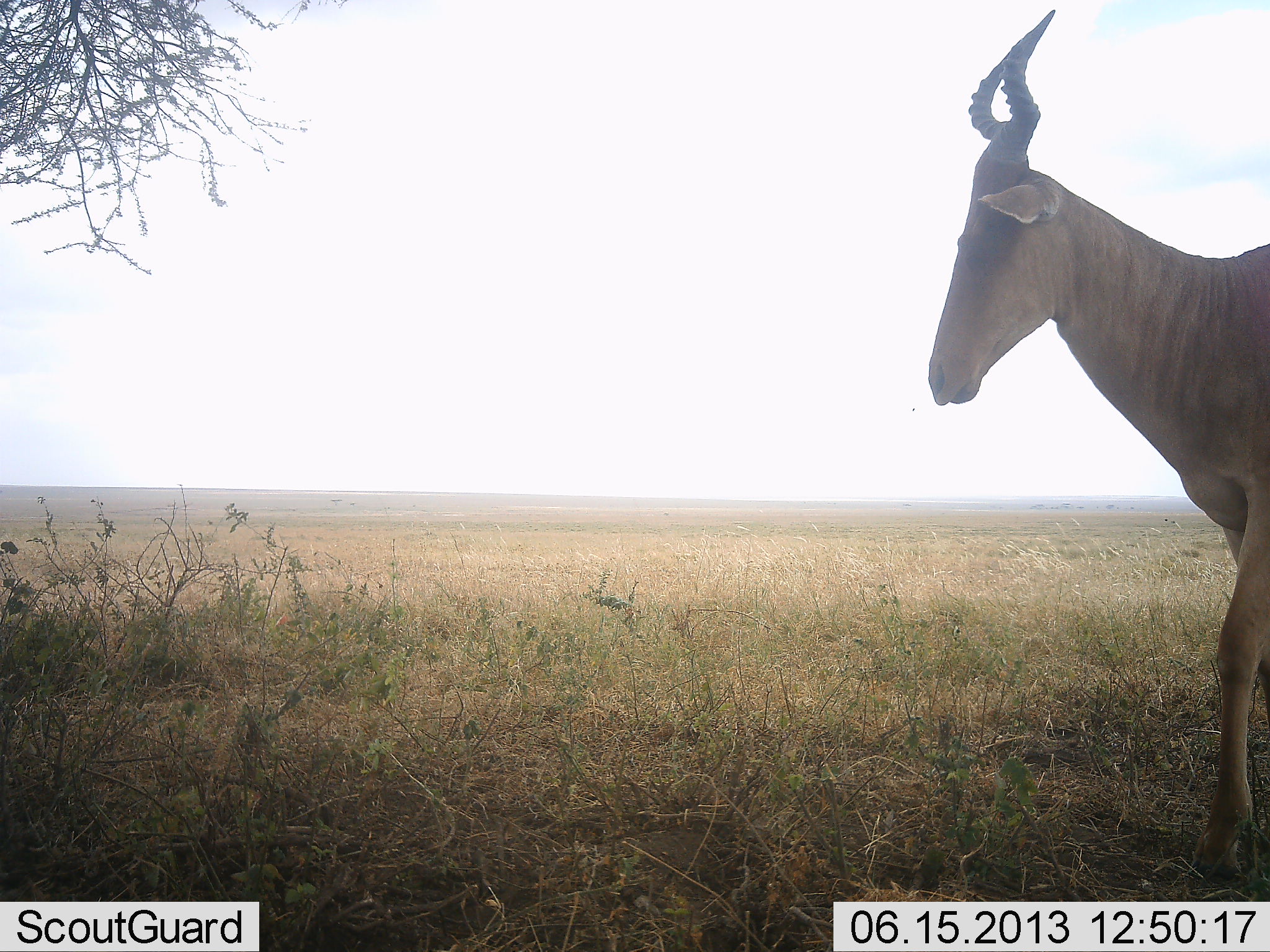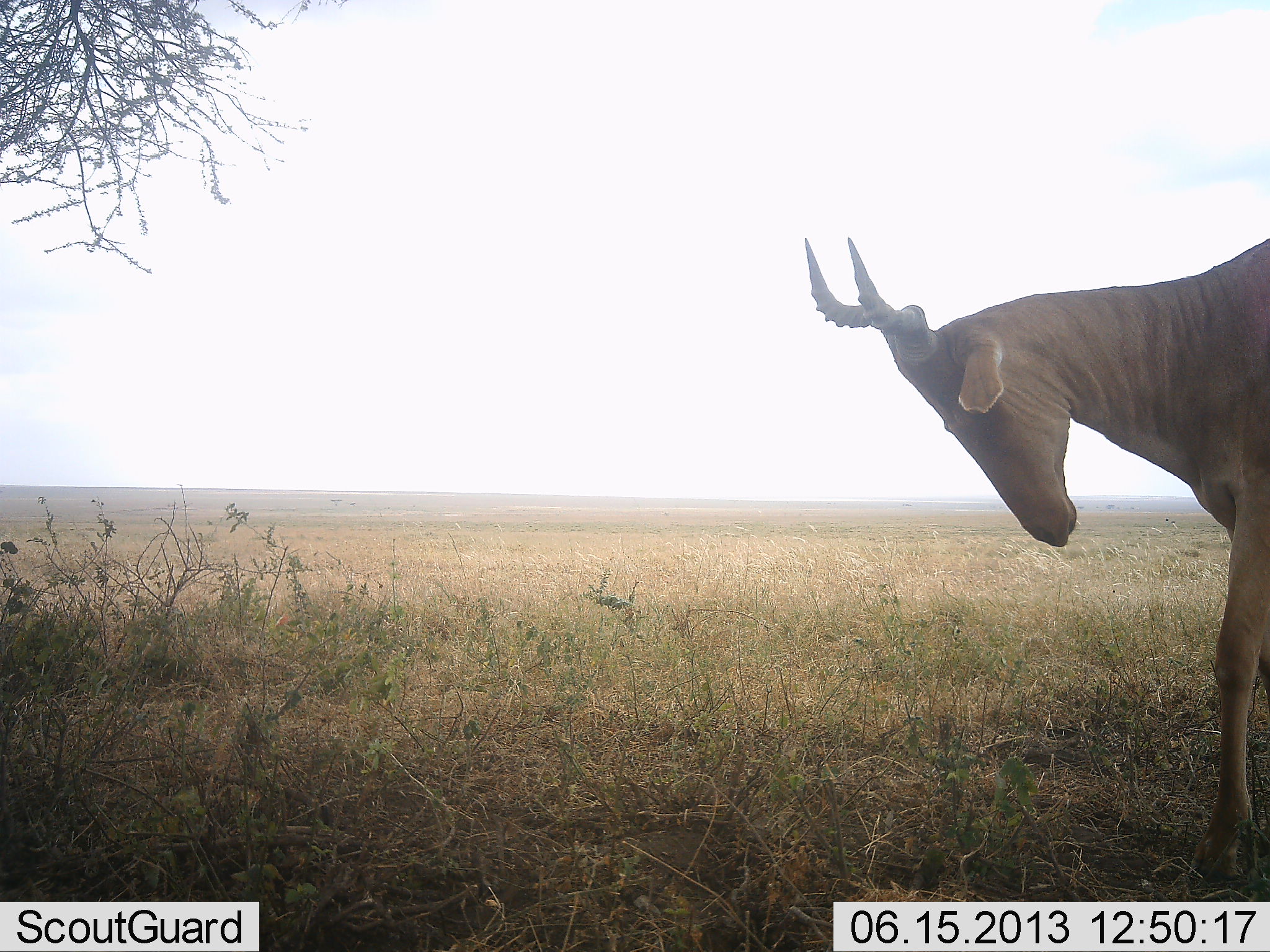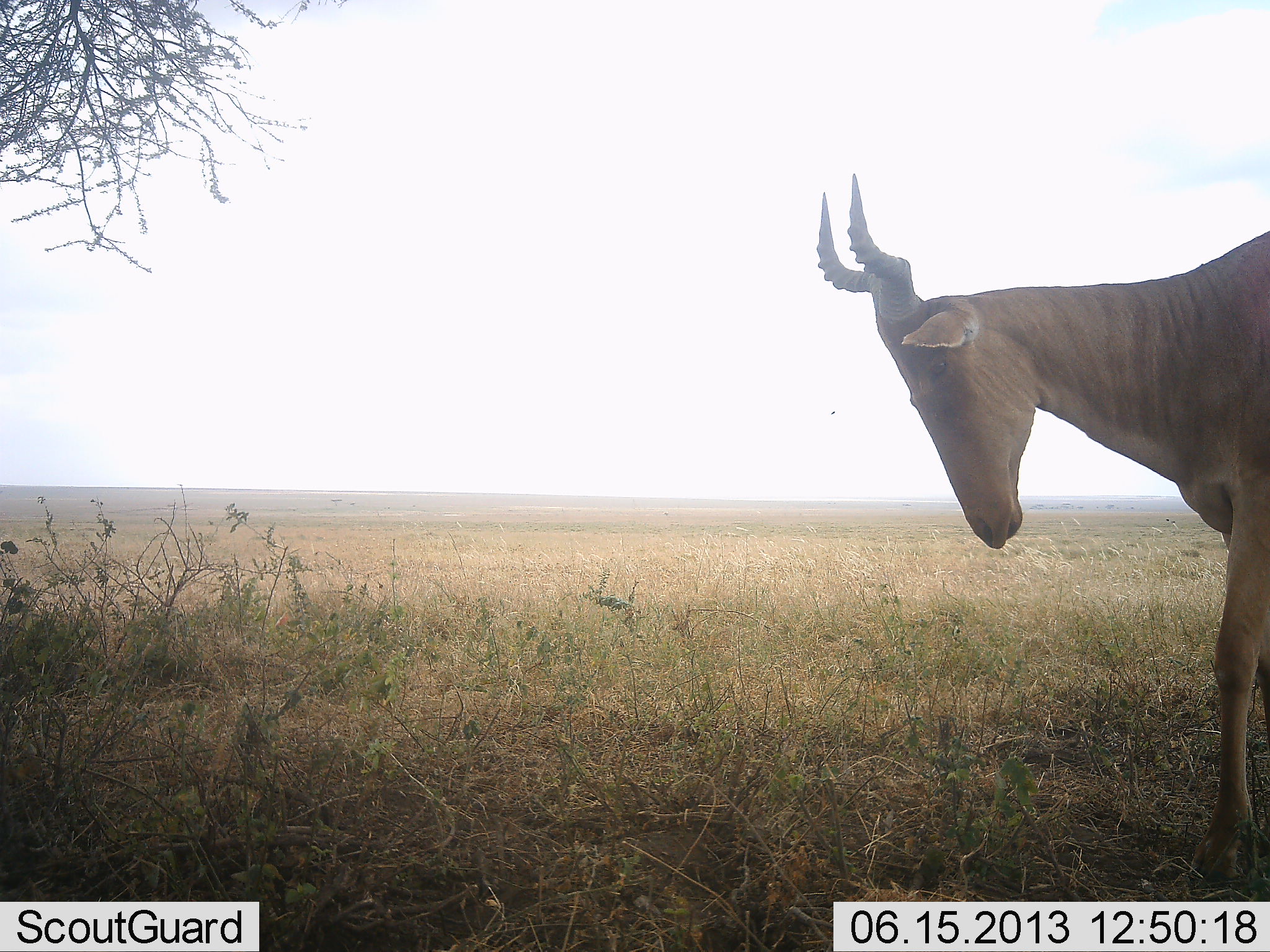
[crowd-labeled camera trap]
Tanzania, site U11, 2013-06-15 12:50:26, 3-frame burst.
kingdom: Animalia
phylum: Chordata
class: Mammalia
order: Artiodactyla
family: Bovidae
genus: Alcelaphus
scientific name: Alcelaphus buselaphus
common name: hartebeest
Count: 1.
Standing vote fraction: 74%.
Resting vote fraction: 0%.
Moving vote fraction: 33%.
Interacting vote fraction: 4%.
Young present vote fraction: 0%.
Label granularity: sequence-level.